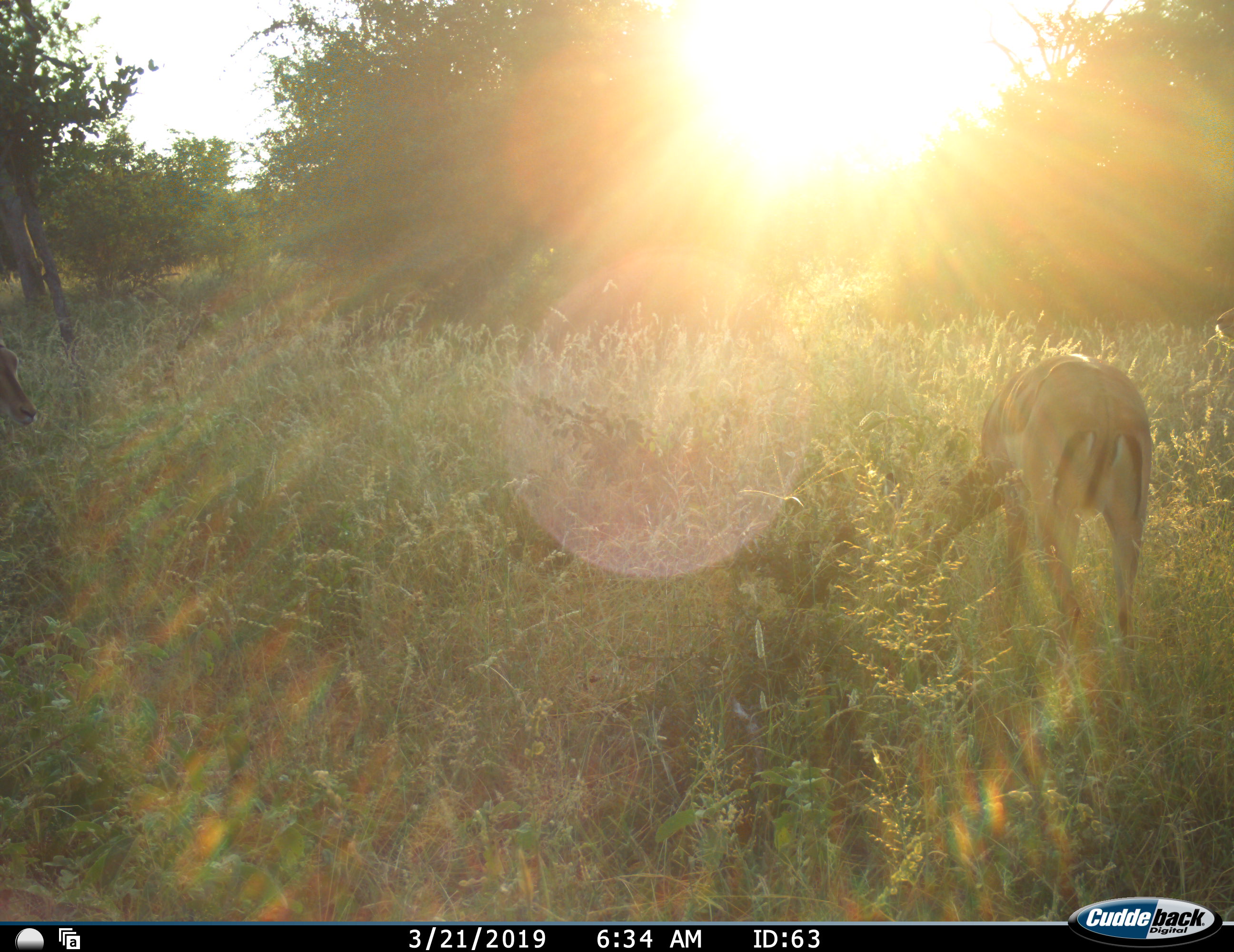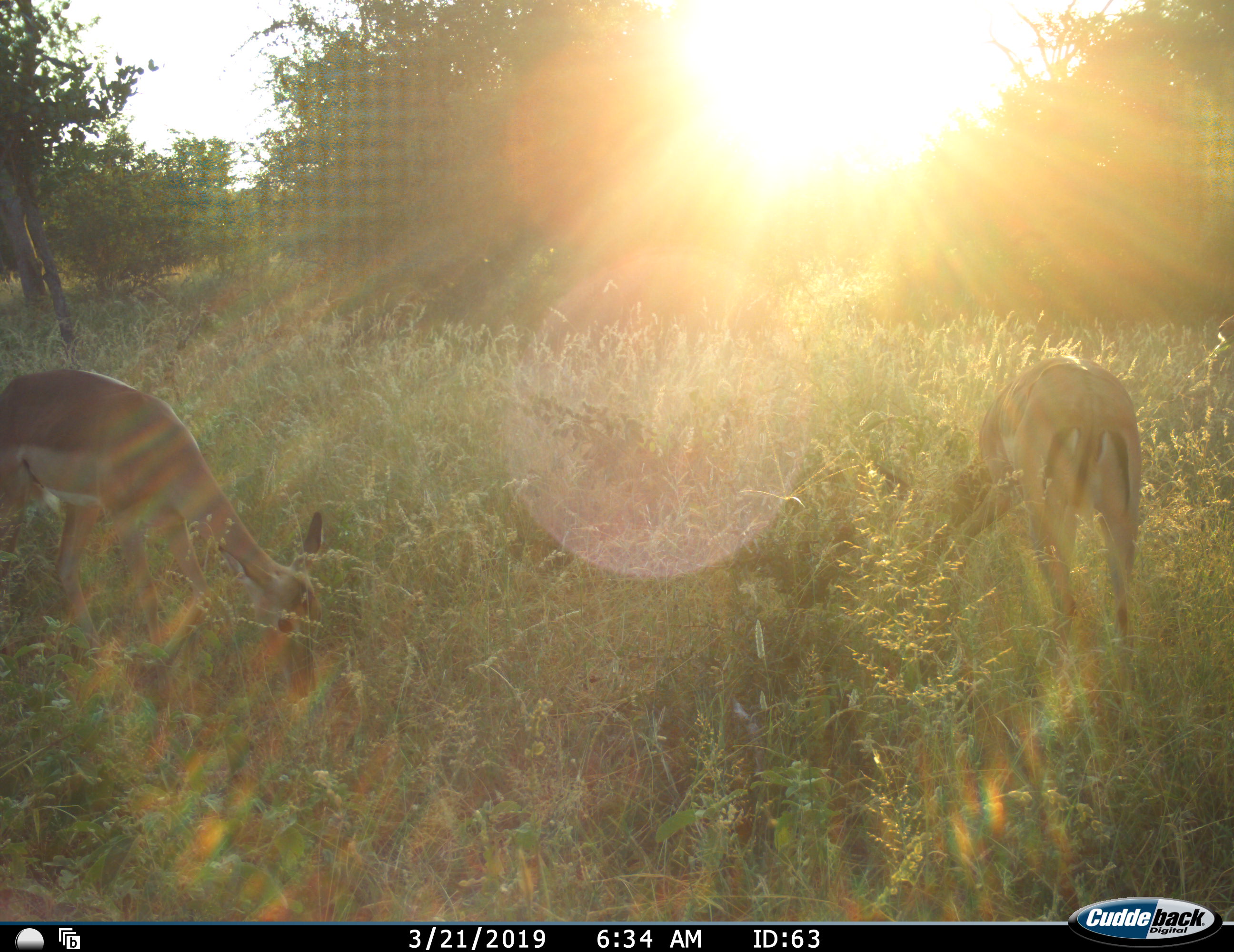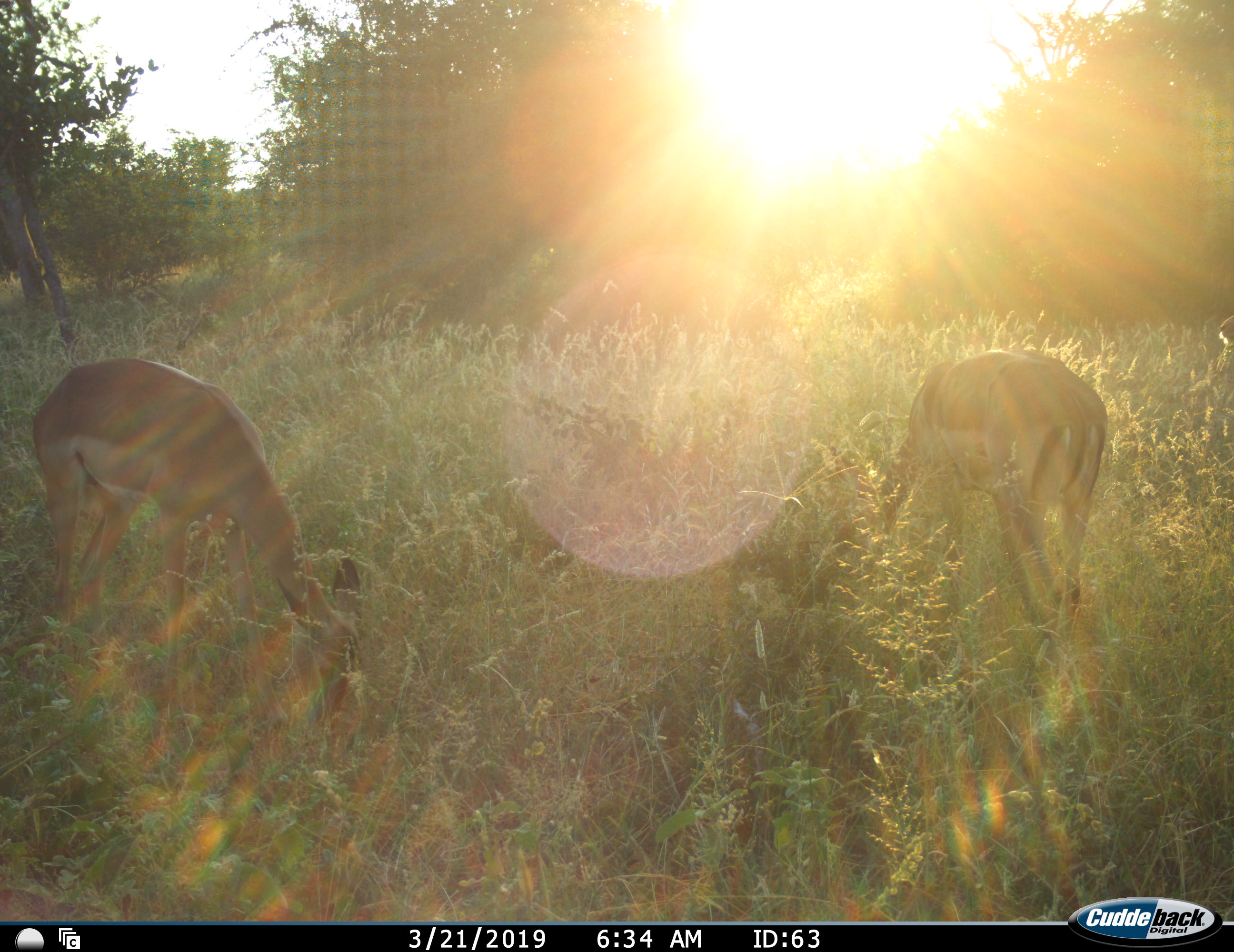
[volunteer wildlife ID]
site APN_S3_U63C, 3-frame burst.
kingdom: Animalia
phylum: Chordata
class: Mammalia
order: Artiodactyla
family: Bovidae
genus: Aepyceros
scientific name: Aepyceros melampus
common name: impala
Impala (Aepyceros melampus), count 3. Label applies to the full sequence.